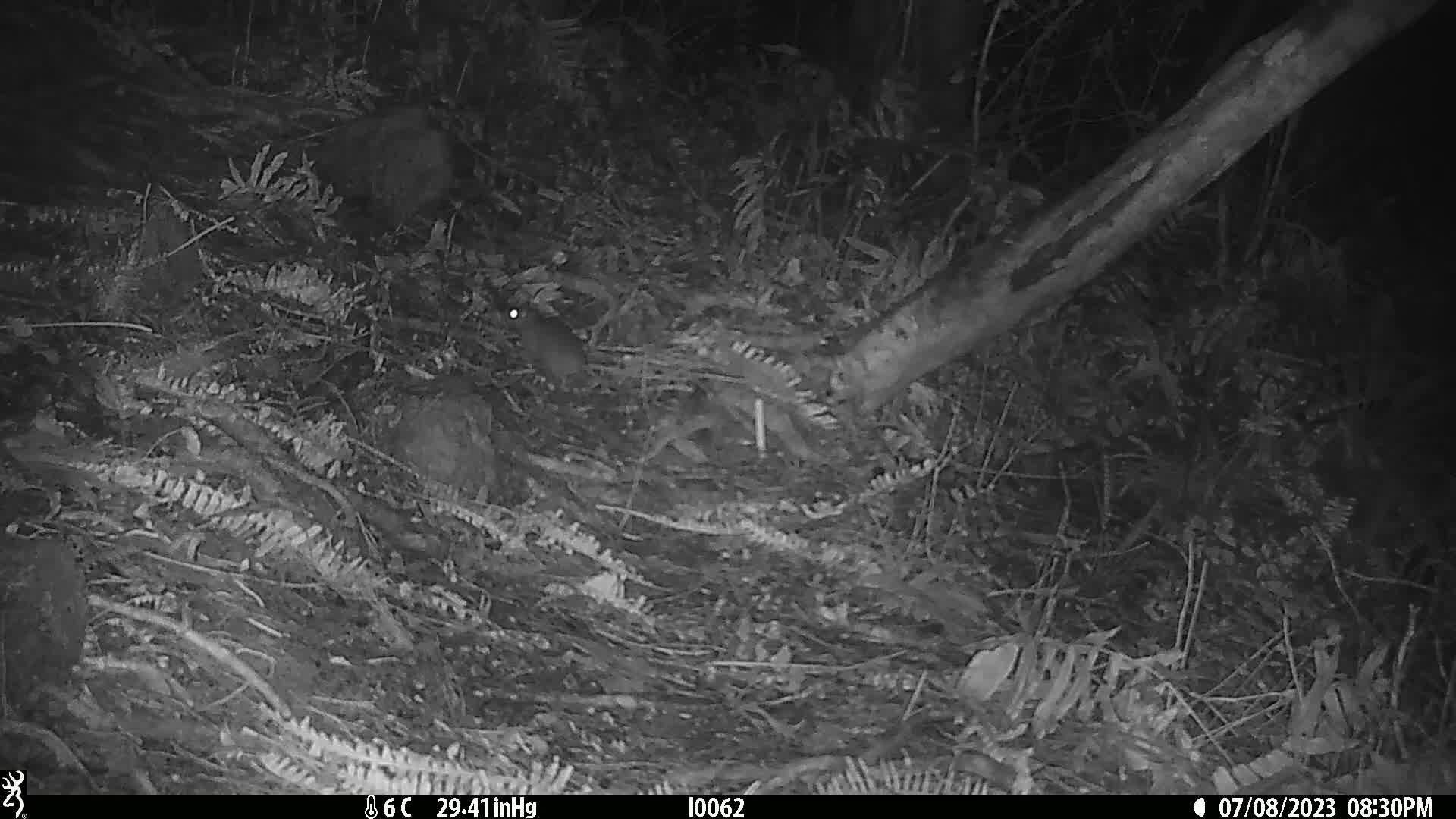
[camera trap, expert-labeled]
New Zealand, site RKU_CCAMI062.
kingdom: Animalia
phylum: Chordata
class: Mammalia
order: Rodentia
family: Muridae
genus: Rattus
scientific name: Rattus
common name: rat